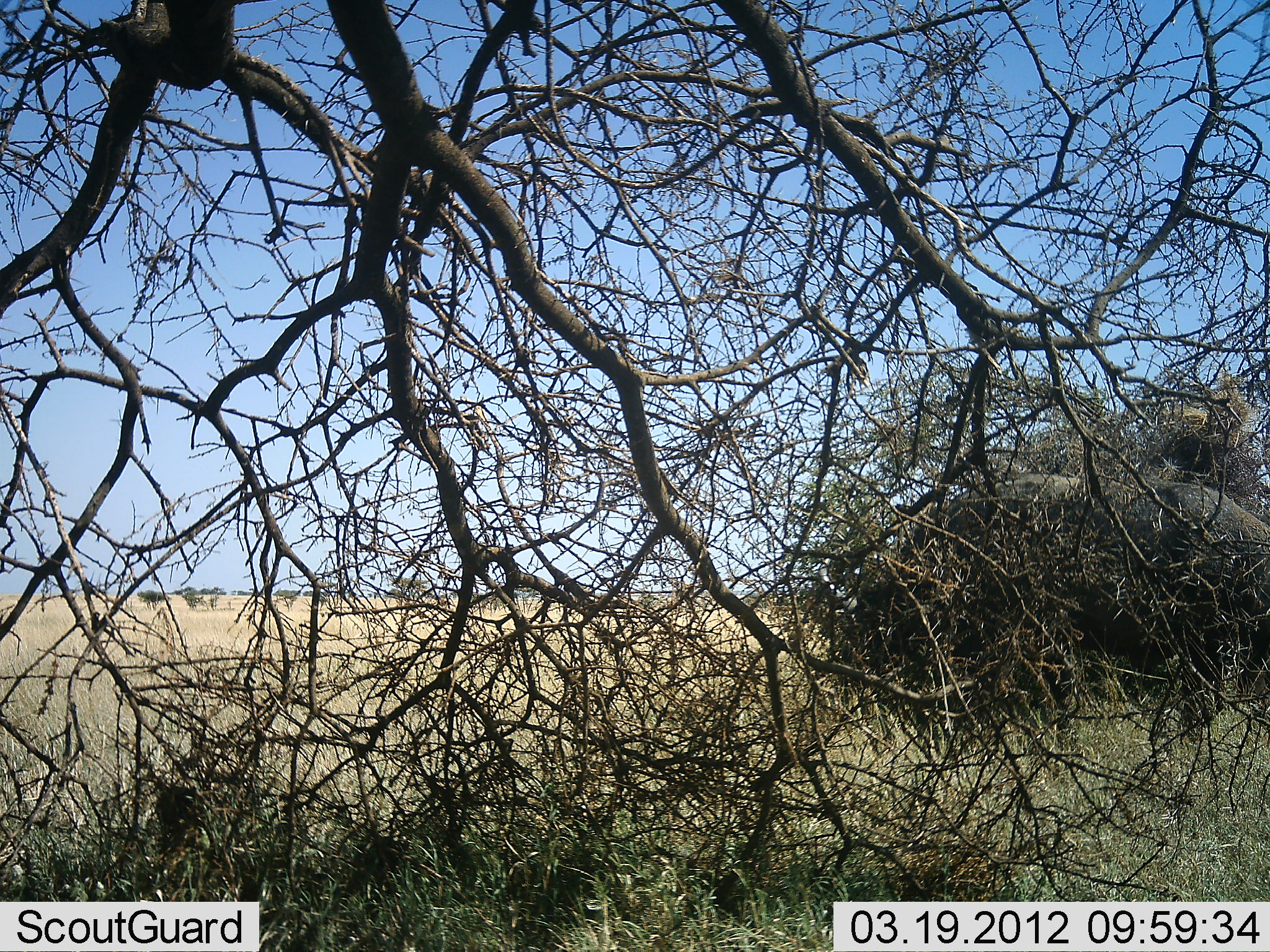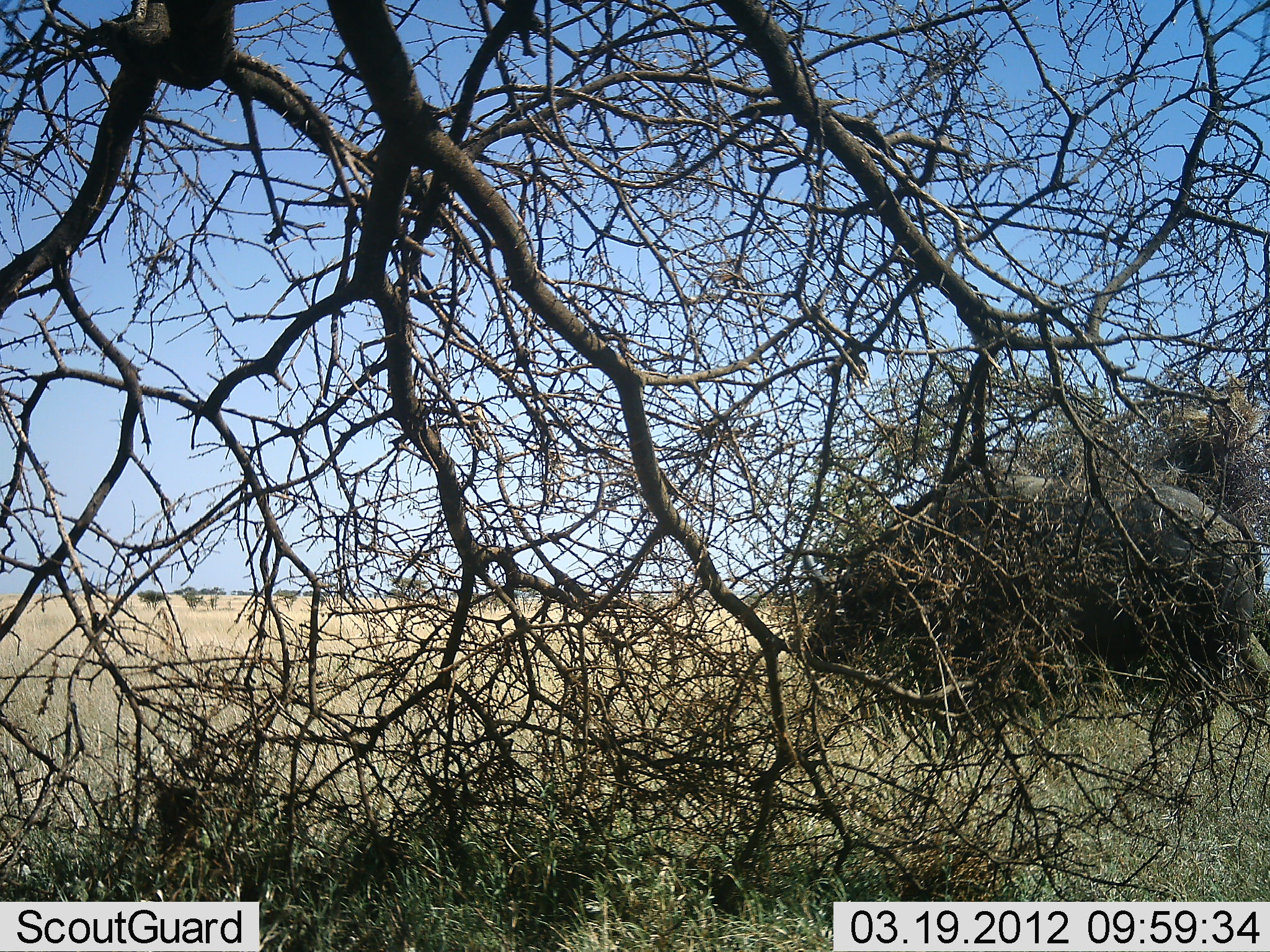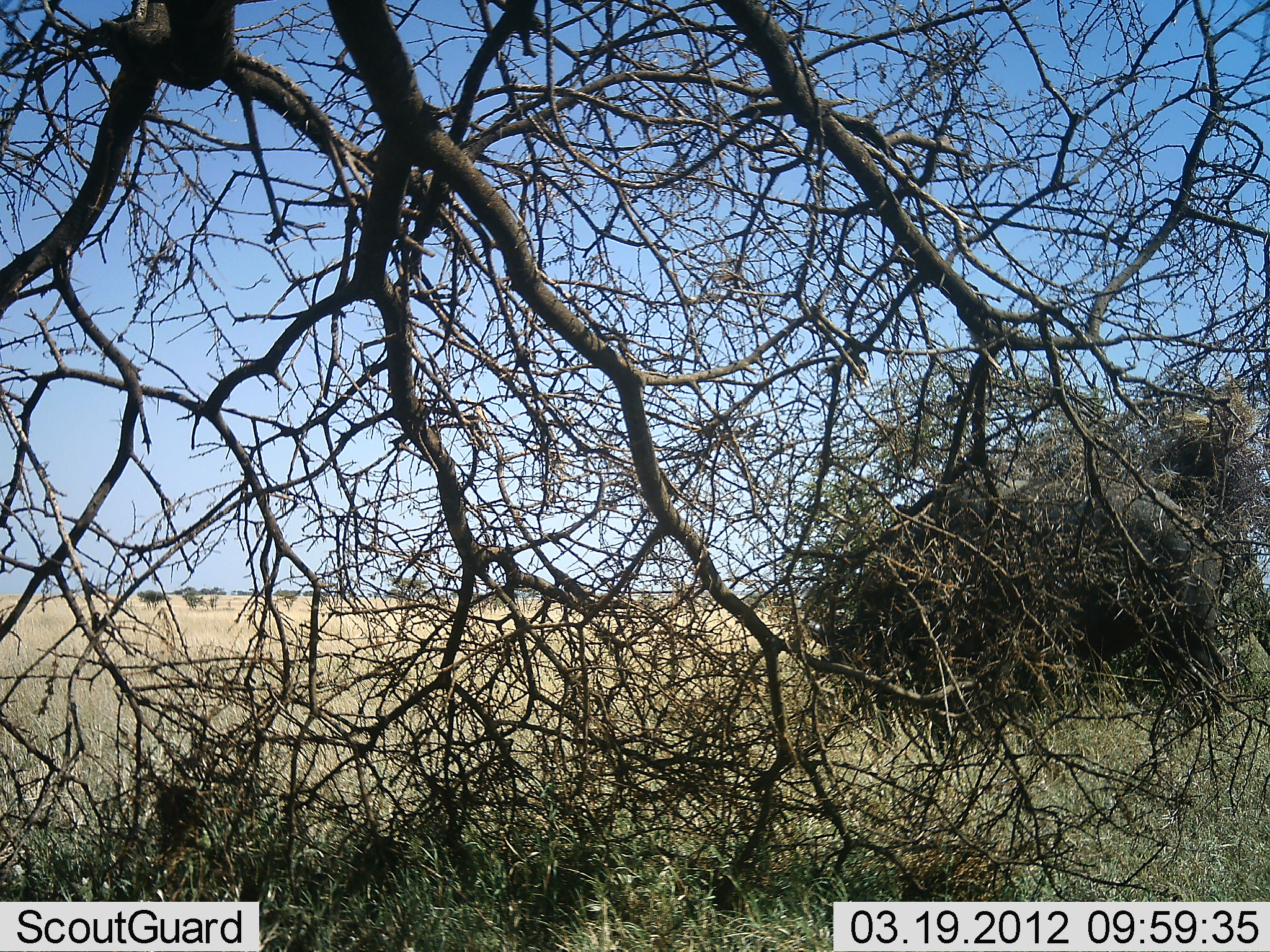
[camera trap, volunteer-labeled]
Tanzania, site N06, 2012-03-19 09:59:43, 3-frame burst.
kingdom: Animalia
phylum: Chordata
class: Mammalia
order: Artiodactyla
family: Bovidae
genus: Syncerus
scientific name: Syncerus caffer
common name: cape buffalo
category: buffalo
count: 1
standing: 41%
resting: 0%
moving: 47%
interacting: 12%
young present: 0%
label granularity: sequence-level